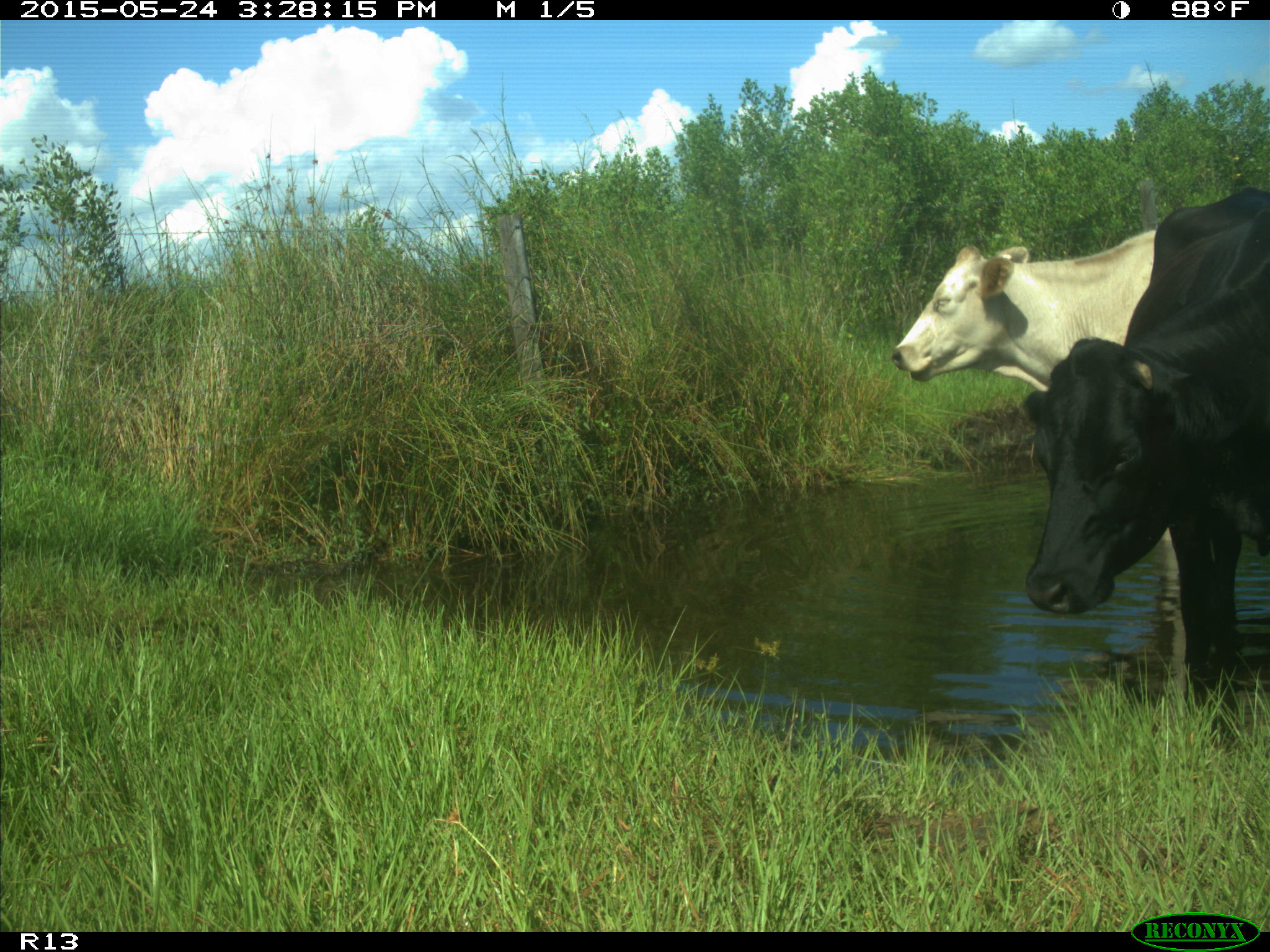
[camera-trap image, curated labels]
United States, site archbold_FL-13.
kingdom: Animalia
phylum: Chordata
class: Mammalia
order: Artiodactyla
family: Bovidae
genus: Bos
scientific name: Bos taurus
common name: domestic cow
Bos taurus (domestic cow).